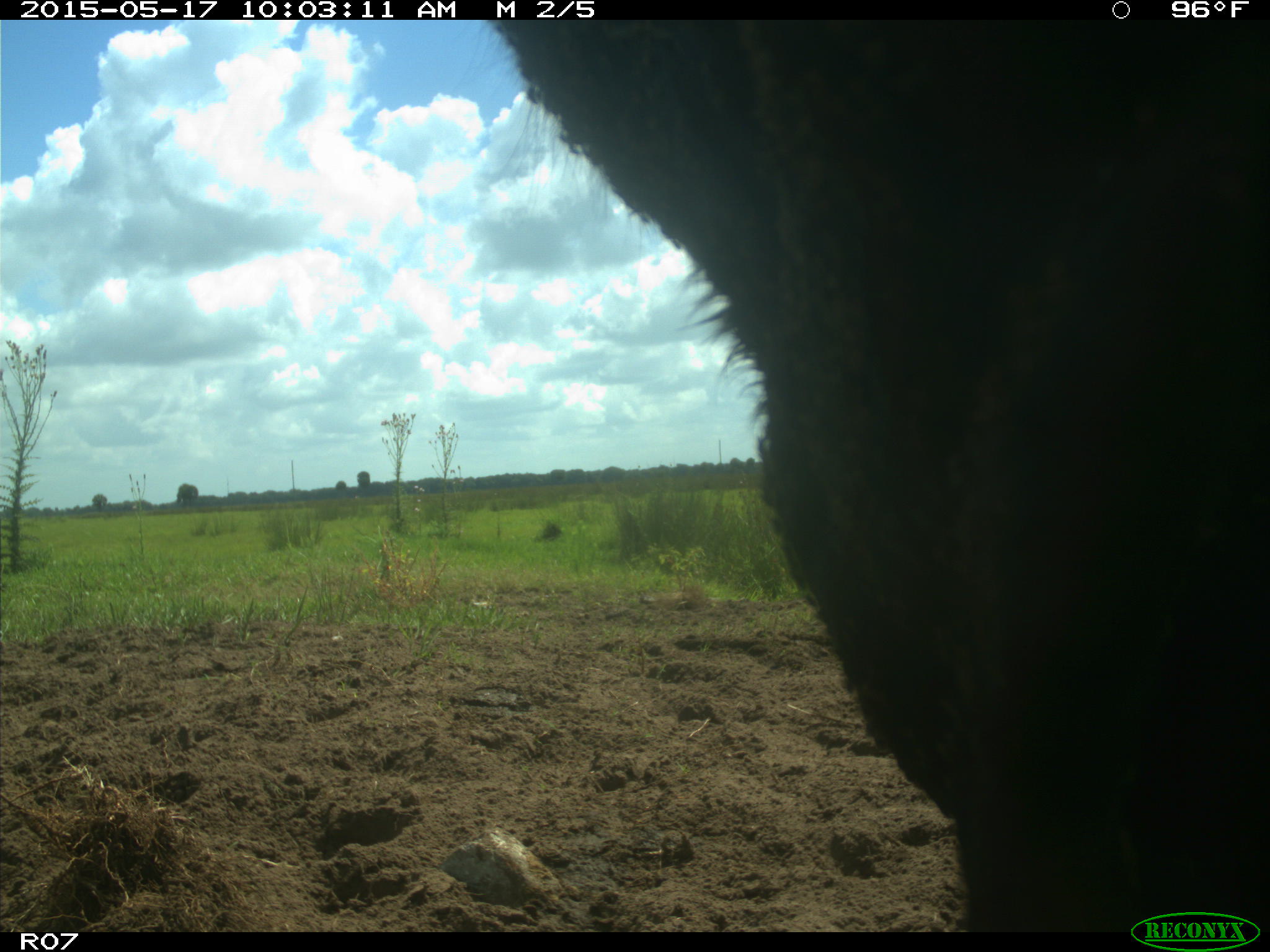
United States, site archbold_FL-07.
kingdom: Animalia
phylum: Chordata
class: Mammalia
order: Artiodactyla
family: Bovidae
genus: Bos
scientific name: Bos taurus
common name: domestic cow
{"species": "Bos taurus (domestic cow)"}